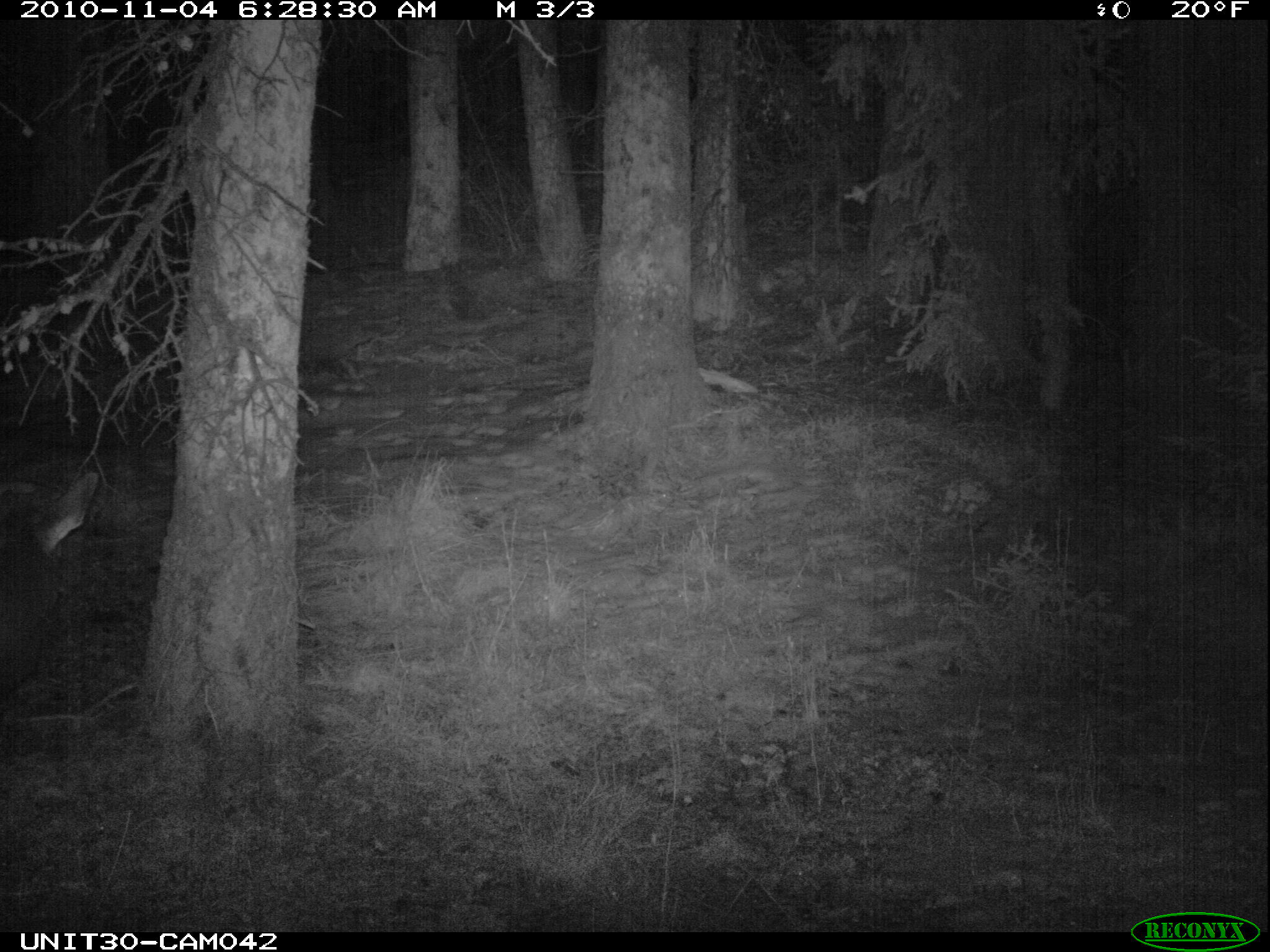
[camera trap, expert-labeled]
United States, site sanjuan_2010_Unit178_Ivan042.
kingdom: Animalia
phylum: Chordata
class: Mammalia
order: Artiodactyla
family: Cervidae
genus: Cervus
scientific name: Cervus elaphus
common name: red deer